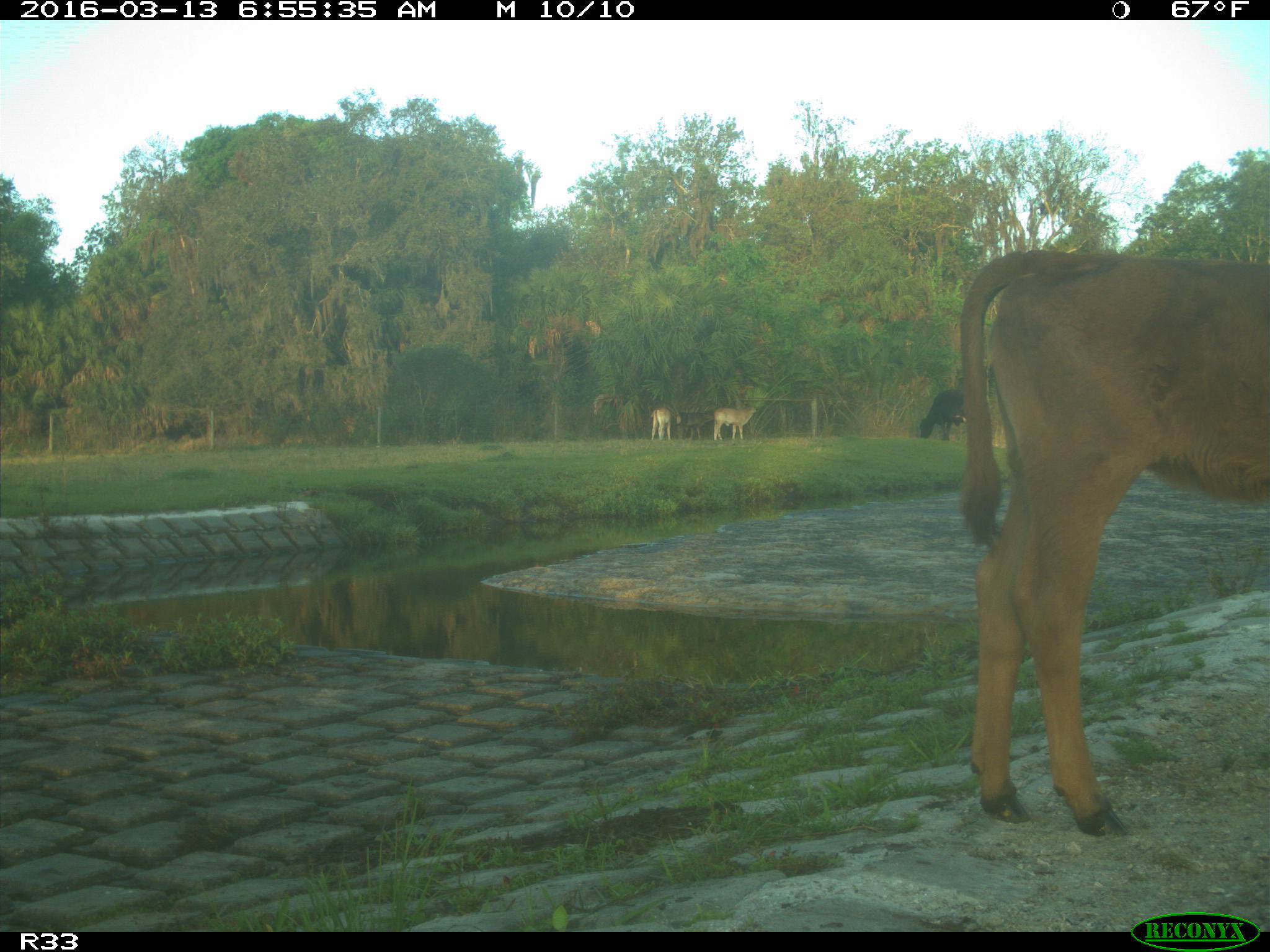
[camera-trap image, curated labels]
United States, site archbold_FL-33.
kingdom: Animalia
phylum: Chordata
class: Mammalia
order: Artiodactyla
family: Bovidae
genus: Bos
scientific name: Bos taurus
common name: domestic cow